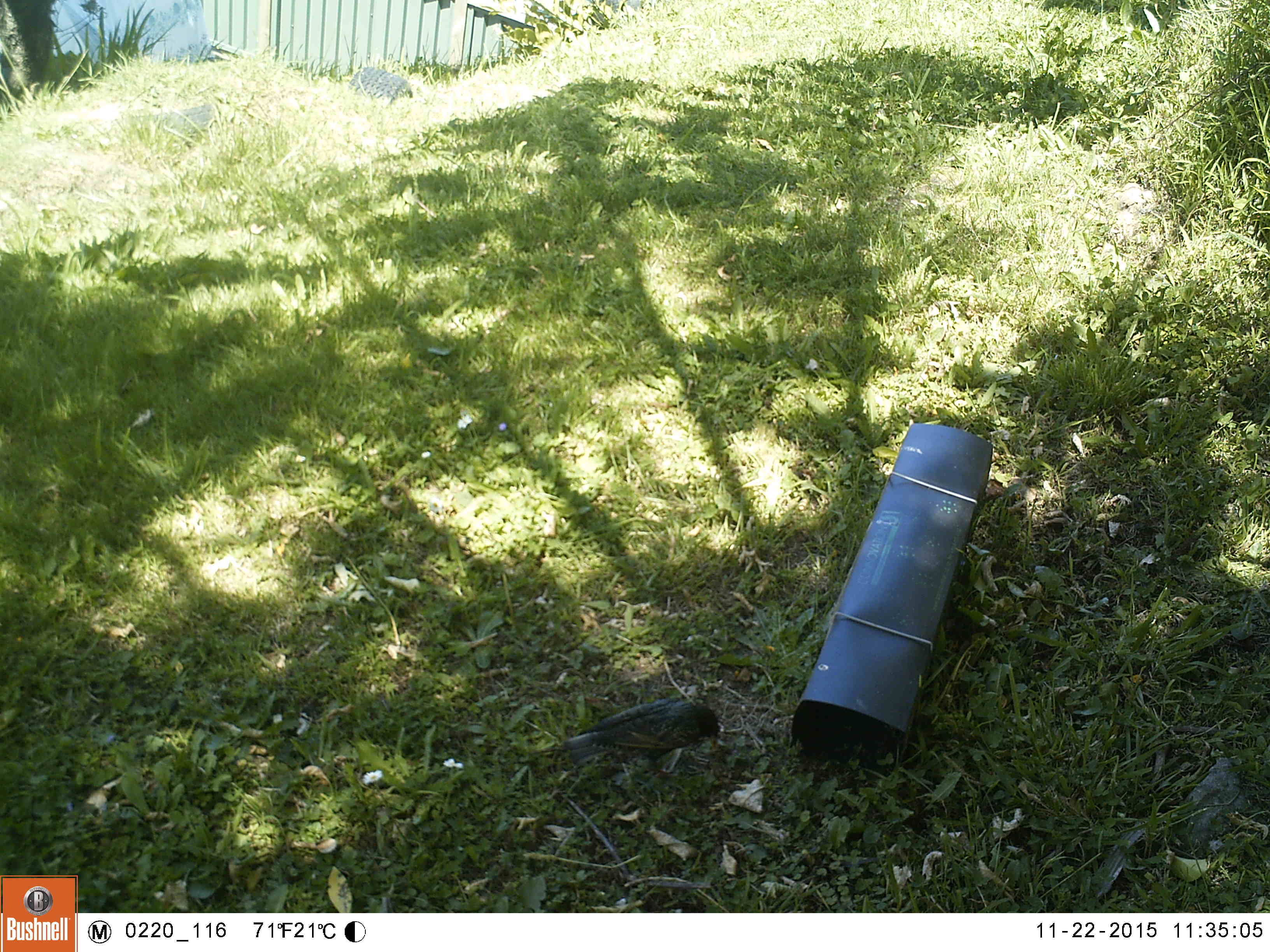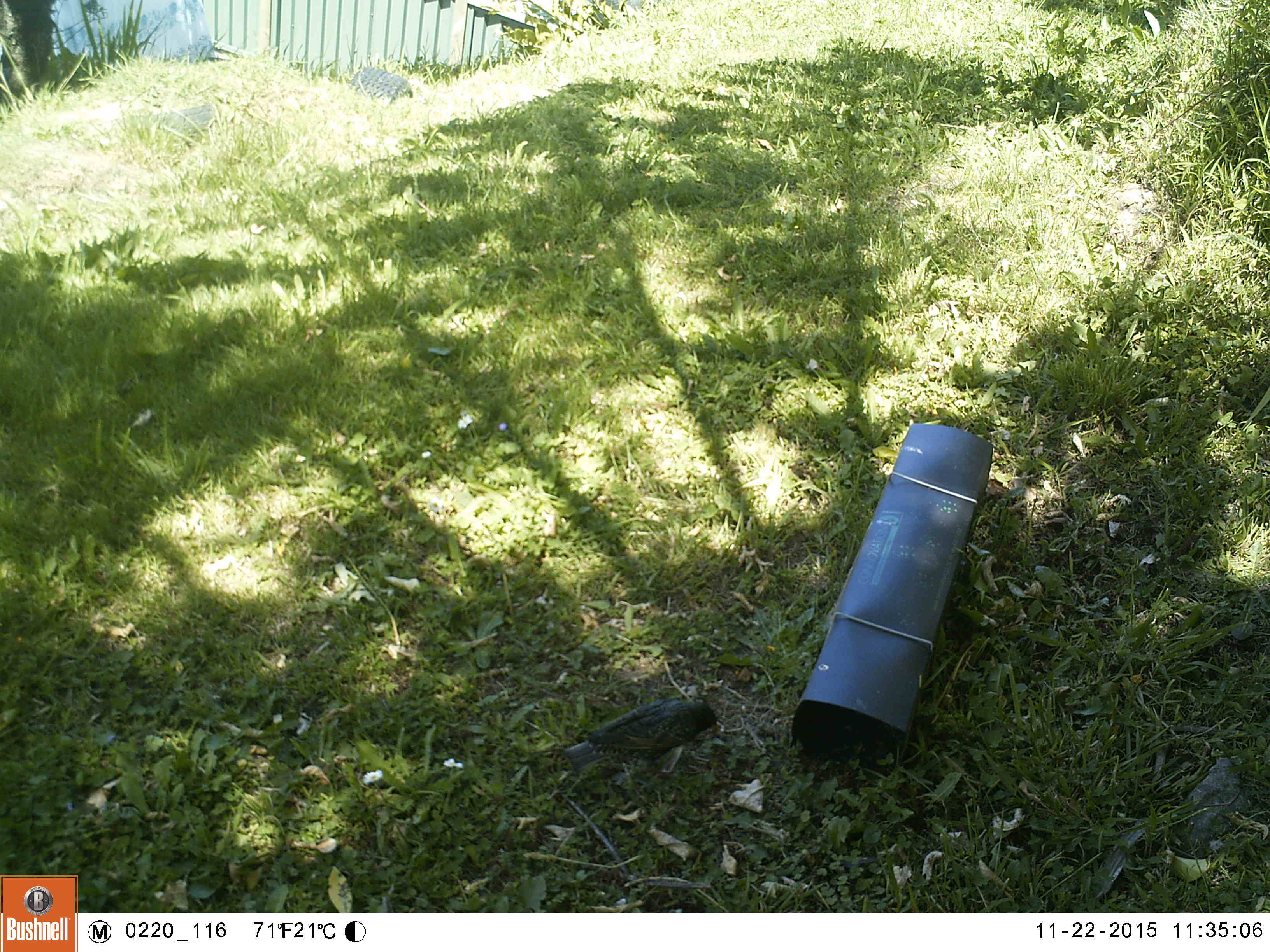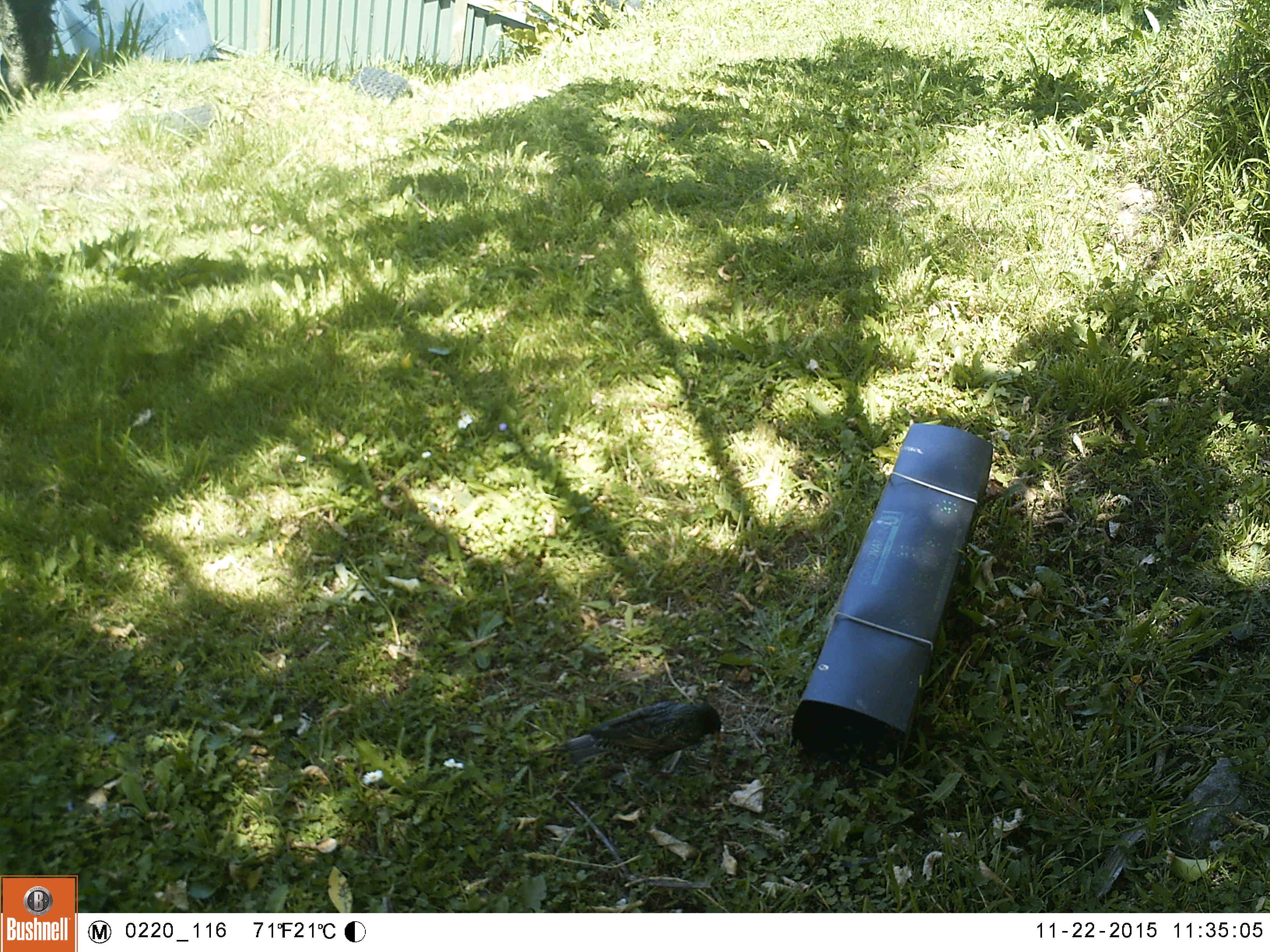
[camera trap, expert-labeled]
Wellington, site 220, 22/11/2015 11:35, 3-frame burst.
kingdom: Animalia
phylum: Chordata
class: Aves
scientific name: Aves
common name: bird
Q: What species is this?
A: Bird (Aves).